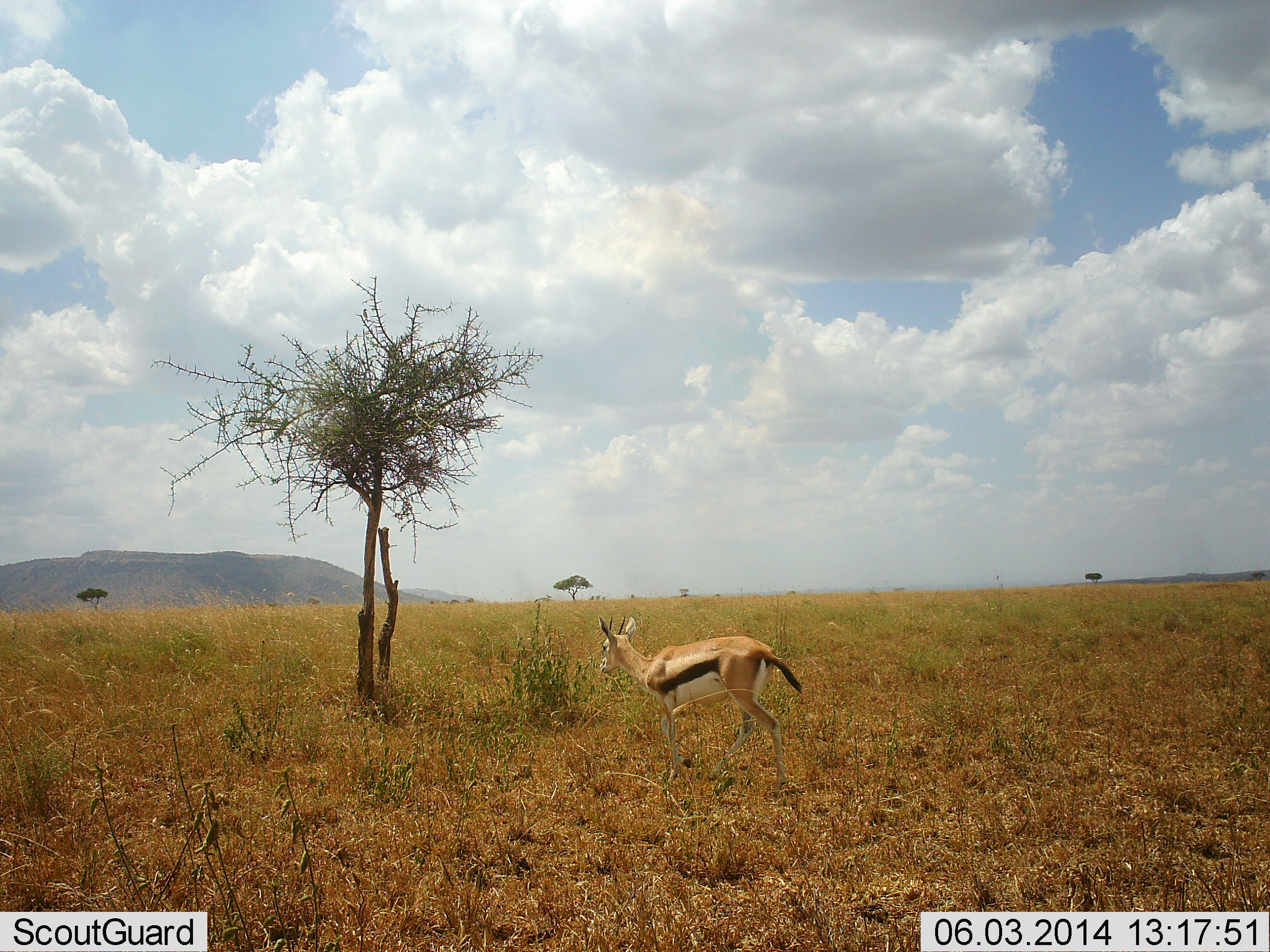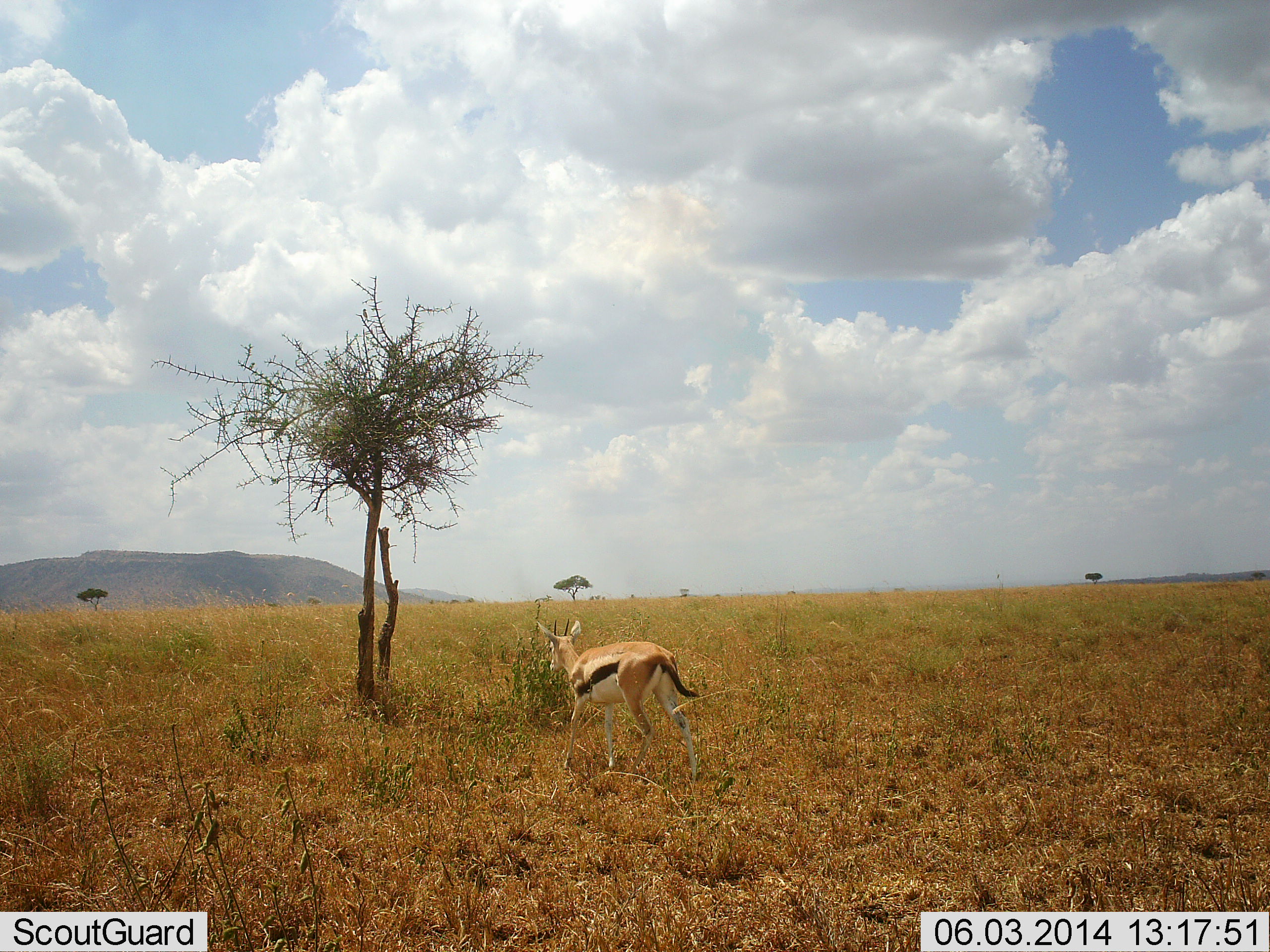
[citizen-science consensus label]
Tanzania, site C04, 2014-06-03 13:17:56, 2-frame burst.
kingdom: Animalia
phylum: Chordata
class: Mammalia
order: Artiodactyla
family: Bovidae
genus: Eudorcas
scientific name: Eudorcas thomsonii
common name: thomson's gazelle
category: gazellethomsons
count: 1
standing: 18%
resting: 0%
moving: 91%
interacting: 0%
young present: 0%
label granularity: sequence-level